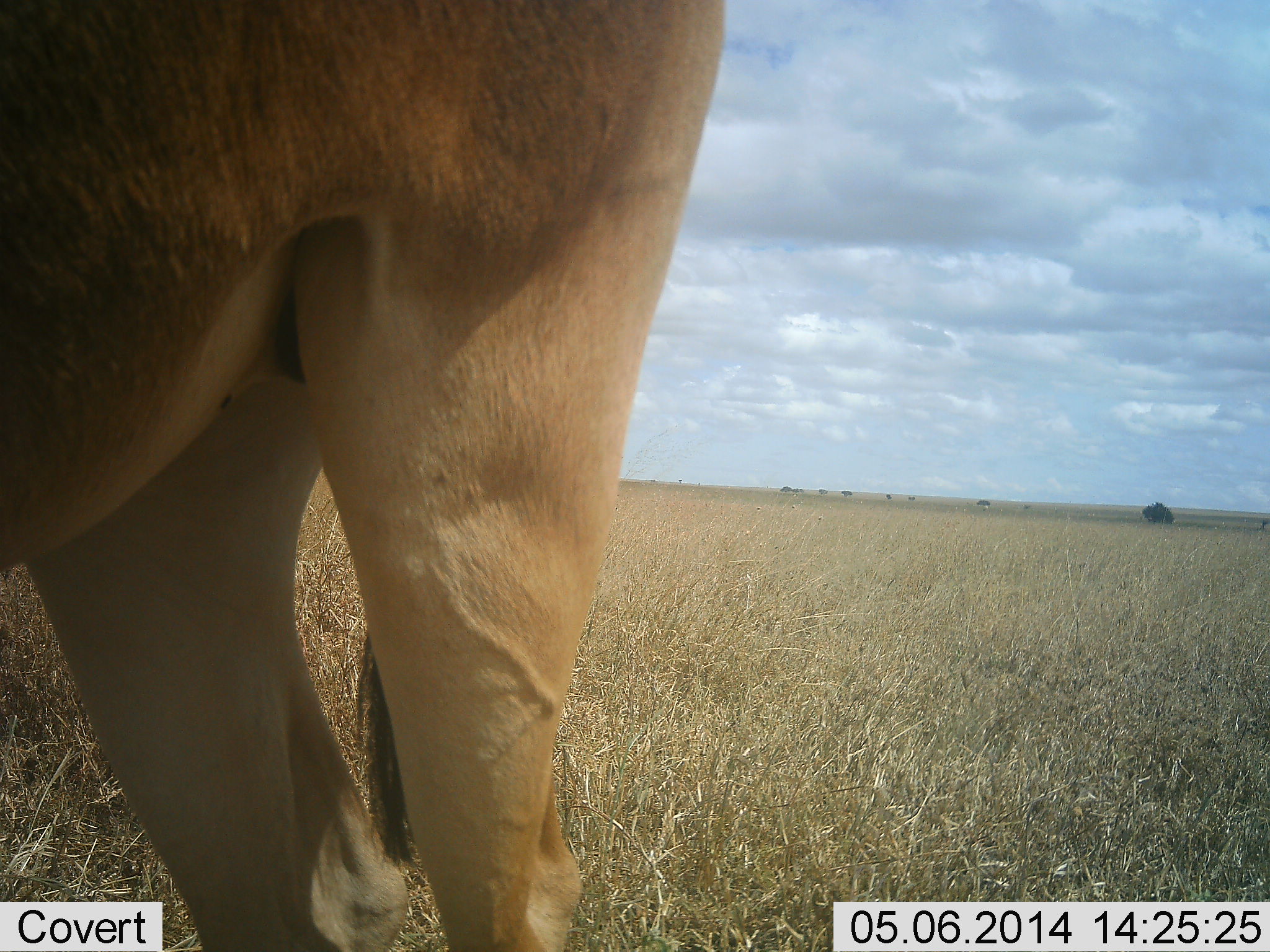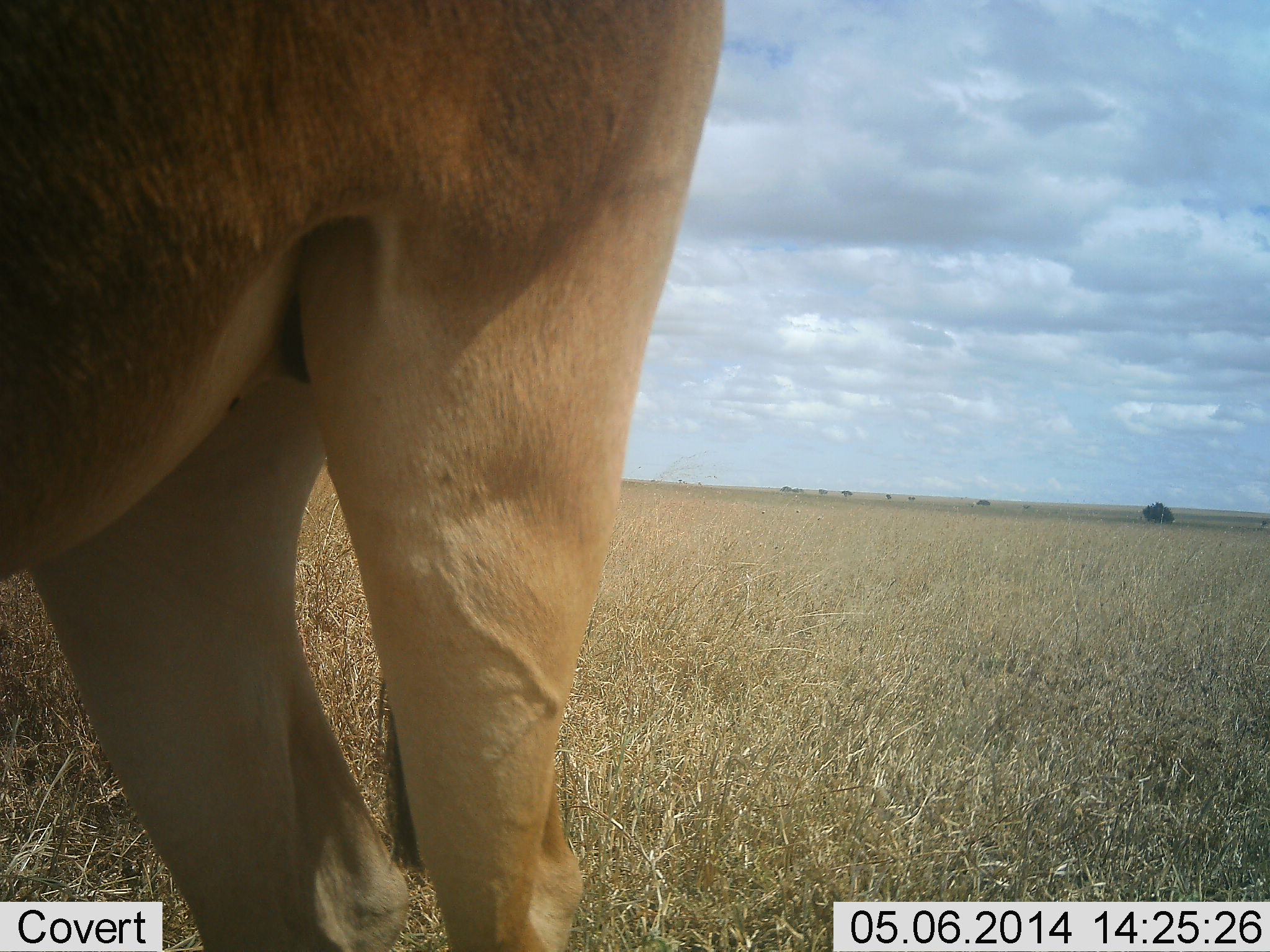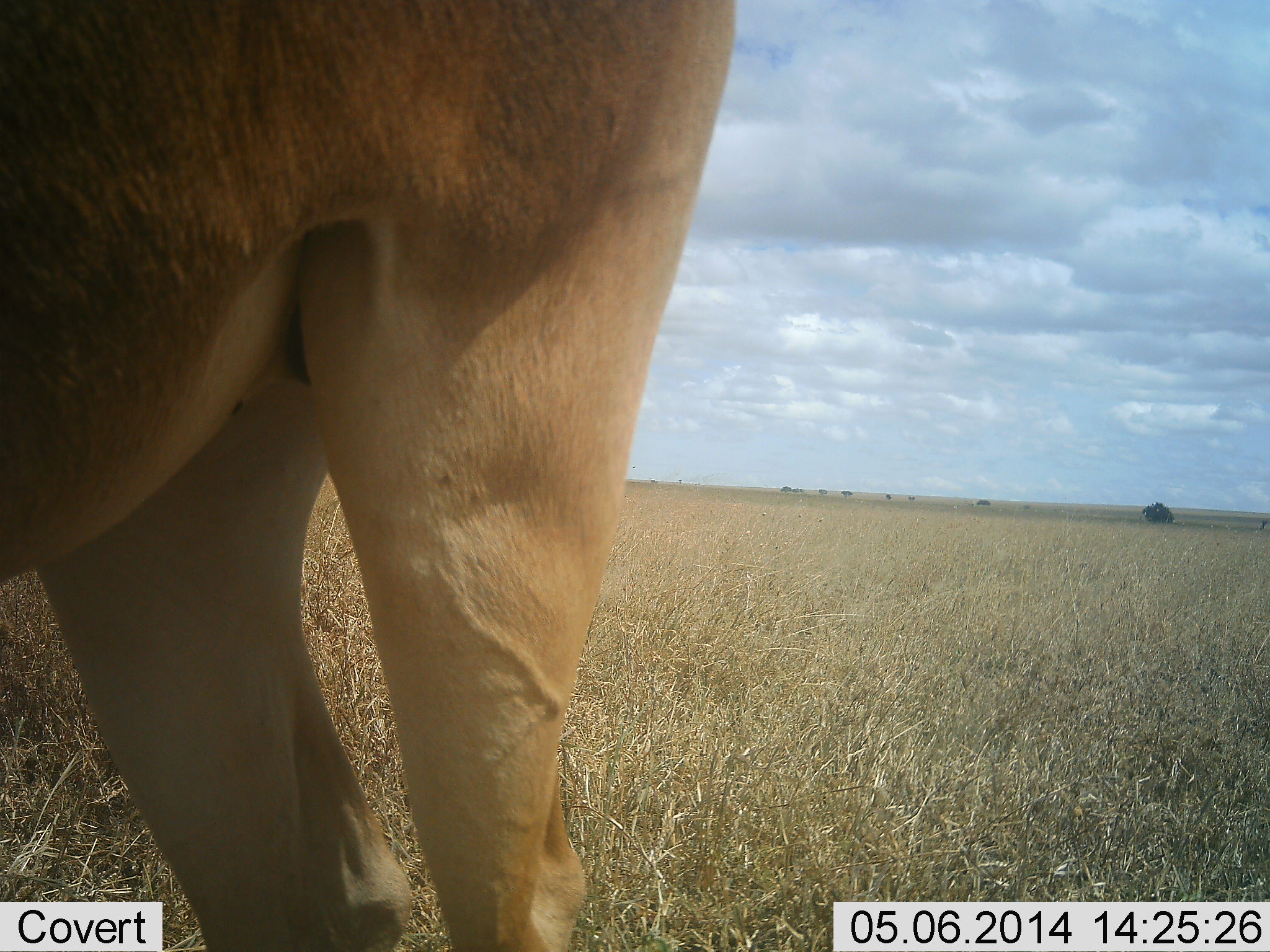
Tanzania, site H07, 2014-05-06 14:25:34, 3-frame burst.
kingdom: Animalia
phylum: Chordata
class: Mammalia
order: Artiodactyla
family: Bovidae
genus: Alcelaphus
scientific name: Alcelaphus buselaphus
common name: hartebeest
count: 1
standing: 100%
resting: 0%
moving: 0%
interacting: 0%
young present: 0%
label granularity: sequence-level